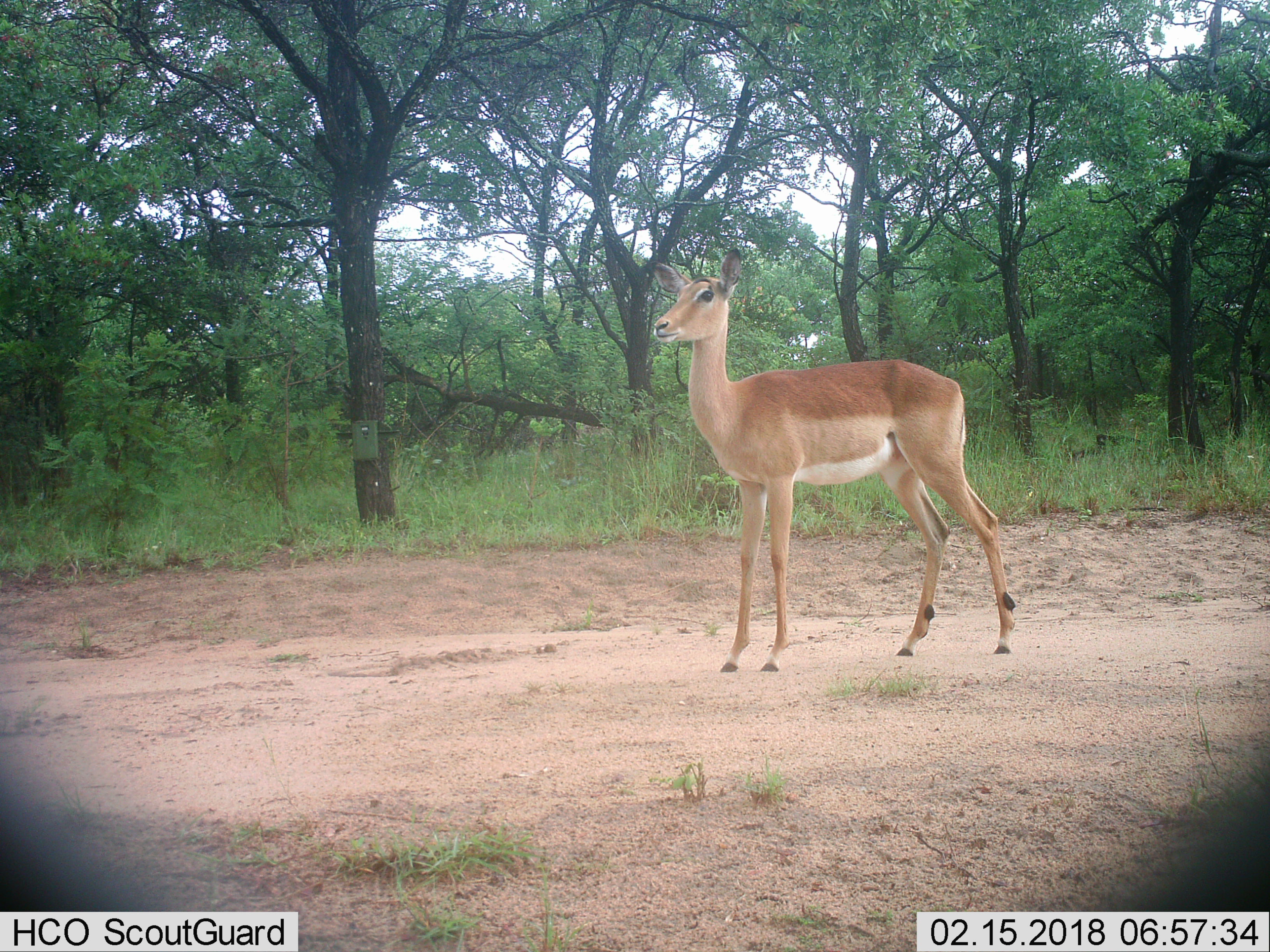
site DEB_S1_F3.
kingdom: Animalia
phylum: Chordata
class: Mammalia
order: Artiodactyla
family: Bovidae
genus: Aepyceros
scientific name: Aepyceros melampus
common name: impala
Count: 1.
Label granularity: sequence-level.